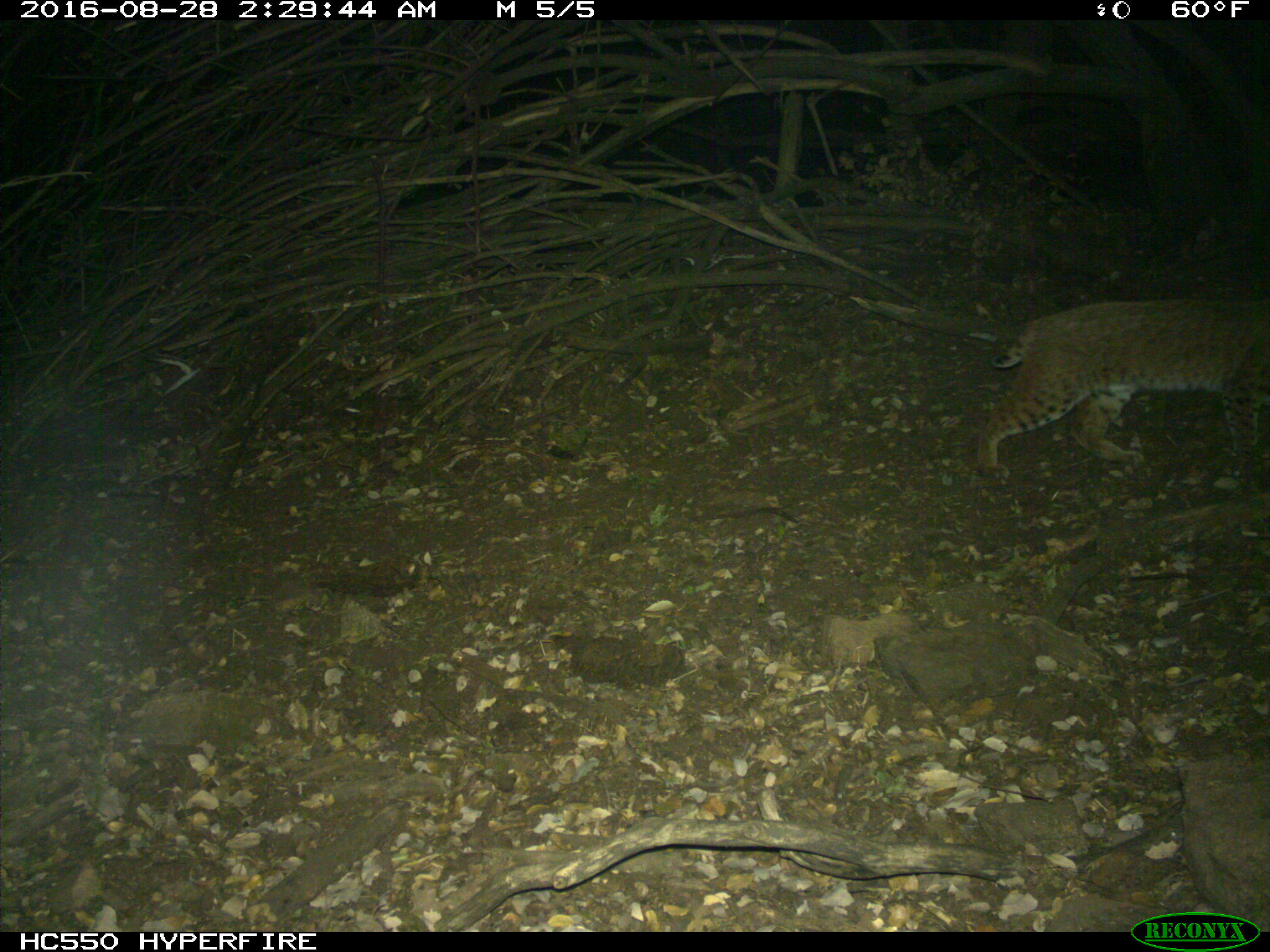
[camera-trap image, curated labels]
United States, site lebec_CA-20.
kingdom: Animalia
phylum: Chordata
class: Mammalia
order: Carnivora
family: Felidae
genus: Lynx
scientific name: Lynx rufus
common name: bobcat